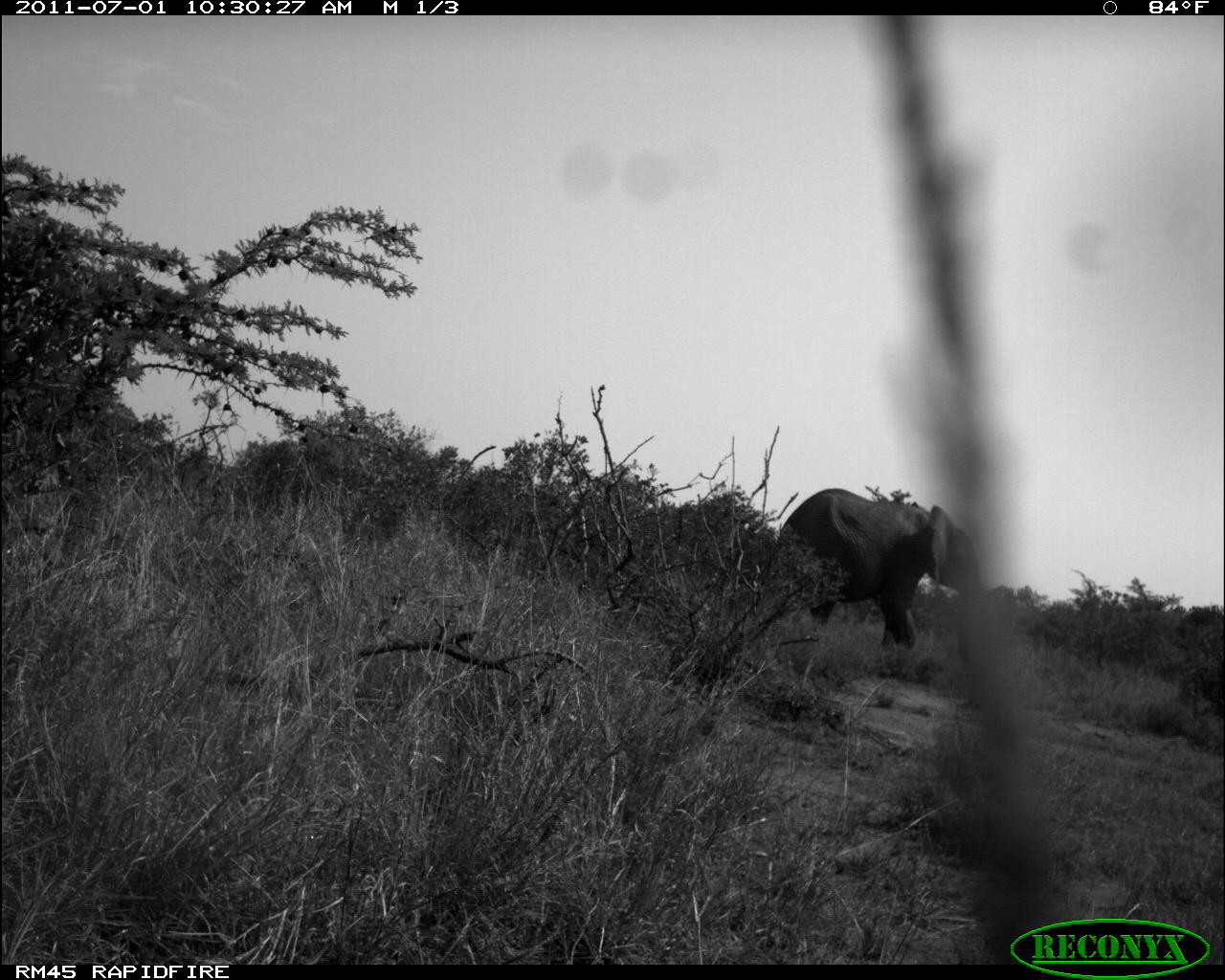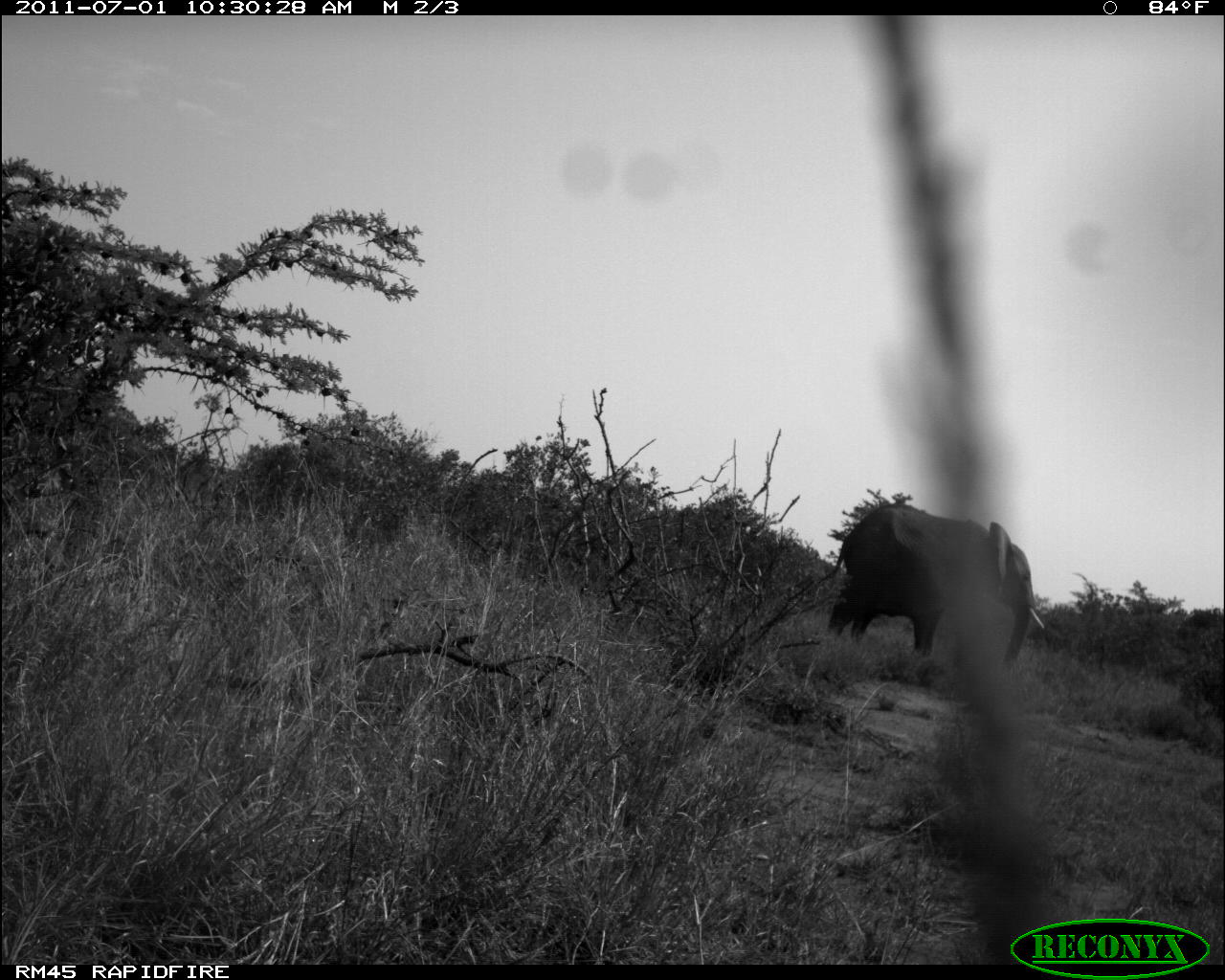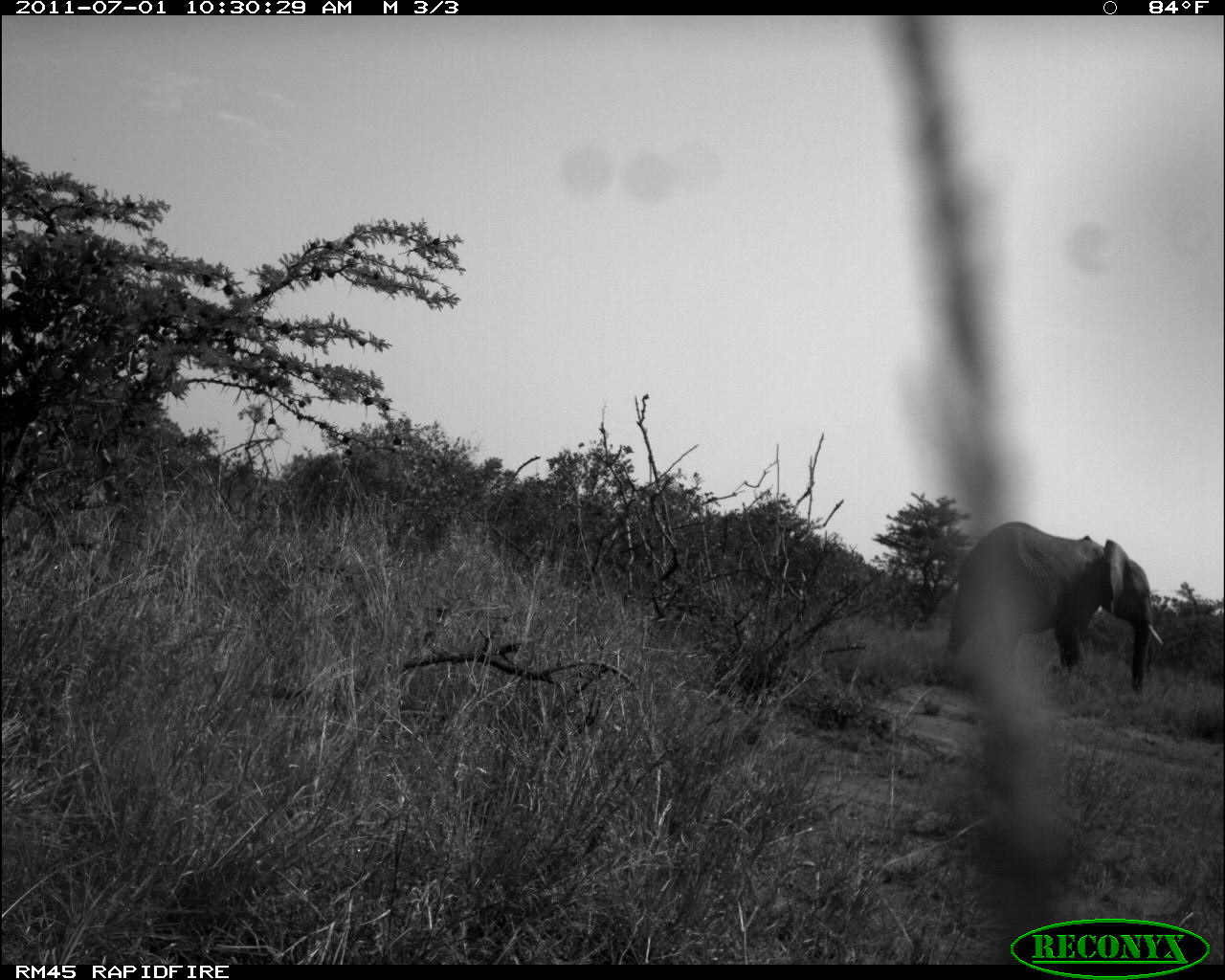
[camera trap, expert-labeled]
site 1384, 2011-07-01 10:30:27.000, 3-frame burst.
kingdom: Animalia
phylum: Chordata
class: Mammalia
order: Proboscidea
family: Elephantidae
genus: Loxodonta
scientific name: Loxodonta africana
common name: african bush elephant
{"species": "Loxodonta africana (african bush elephant)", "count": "1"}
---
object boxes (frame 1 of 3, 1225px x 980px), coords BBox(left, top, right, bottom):
loxodonta africana: BBox(771, 486, 982, 675)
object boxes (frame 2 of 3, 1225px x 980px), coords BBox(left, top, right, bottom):
loxodonta africana: BBox(816, 502, 1045, 671)